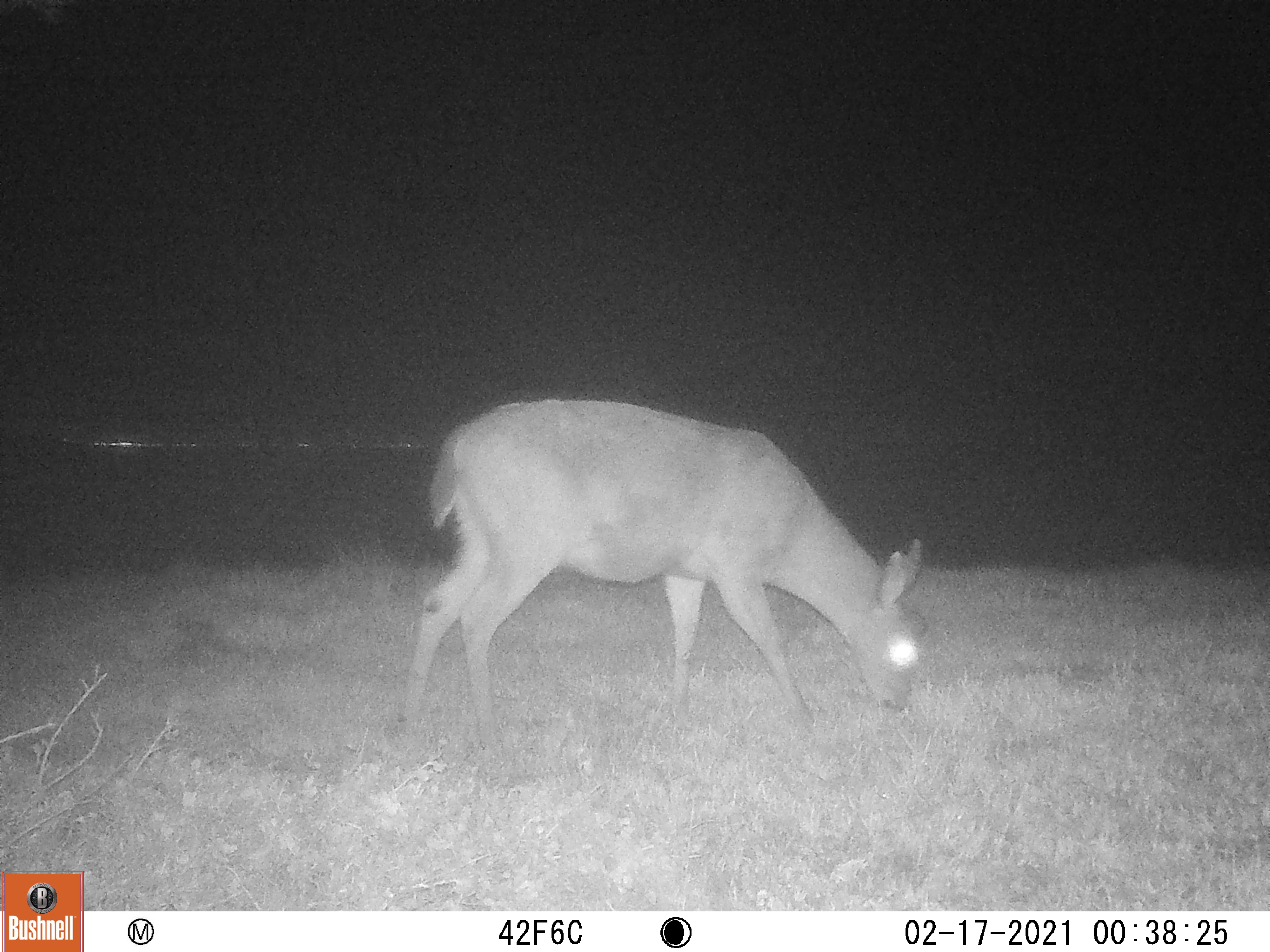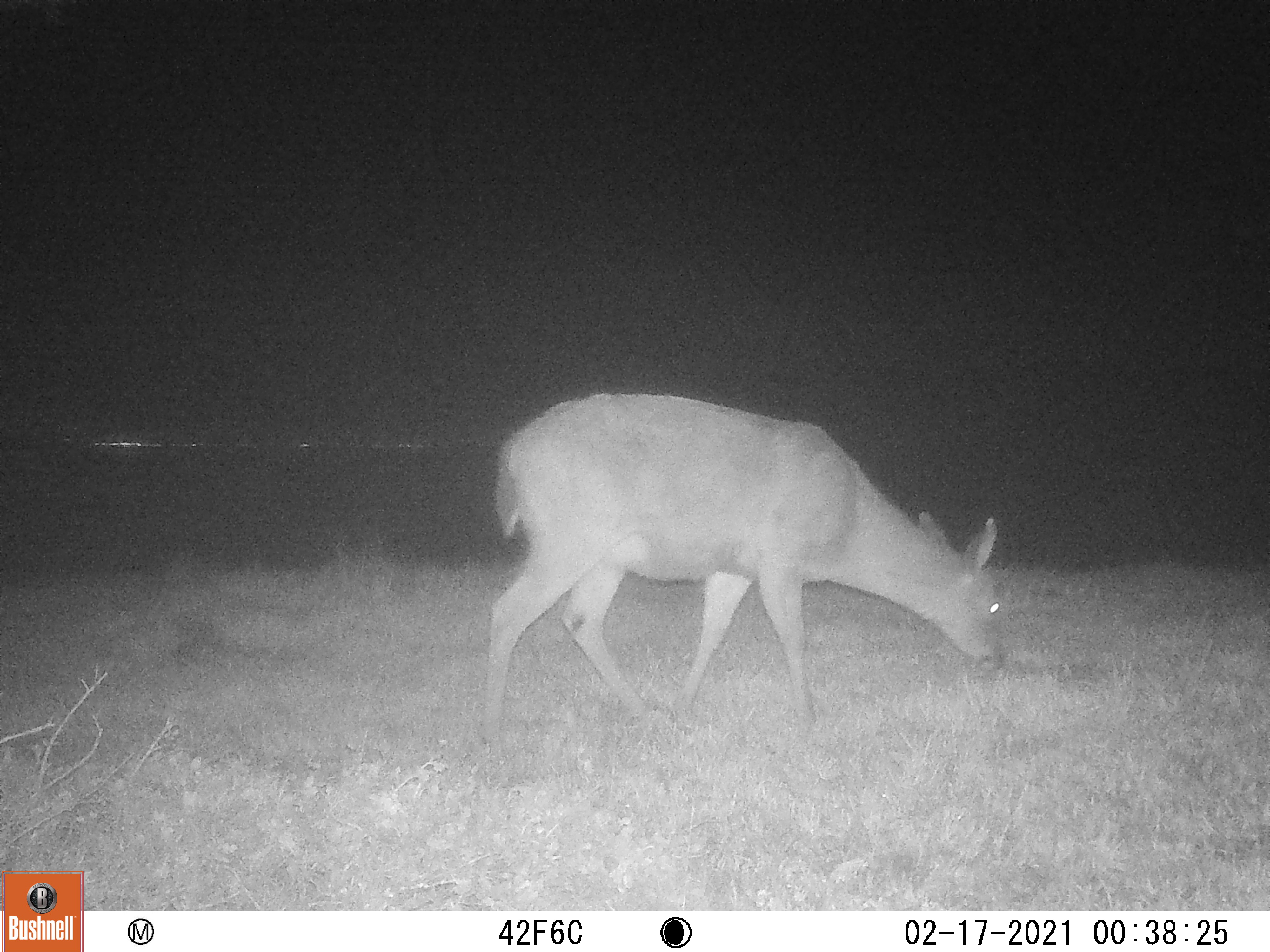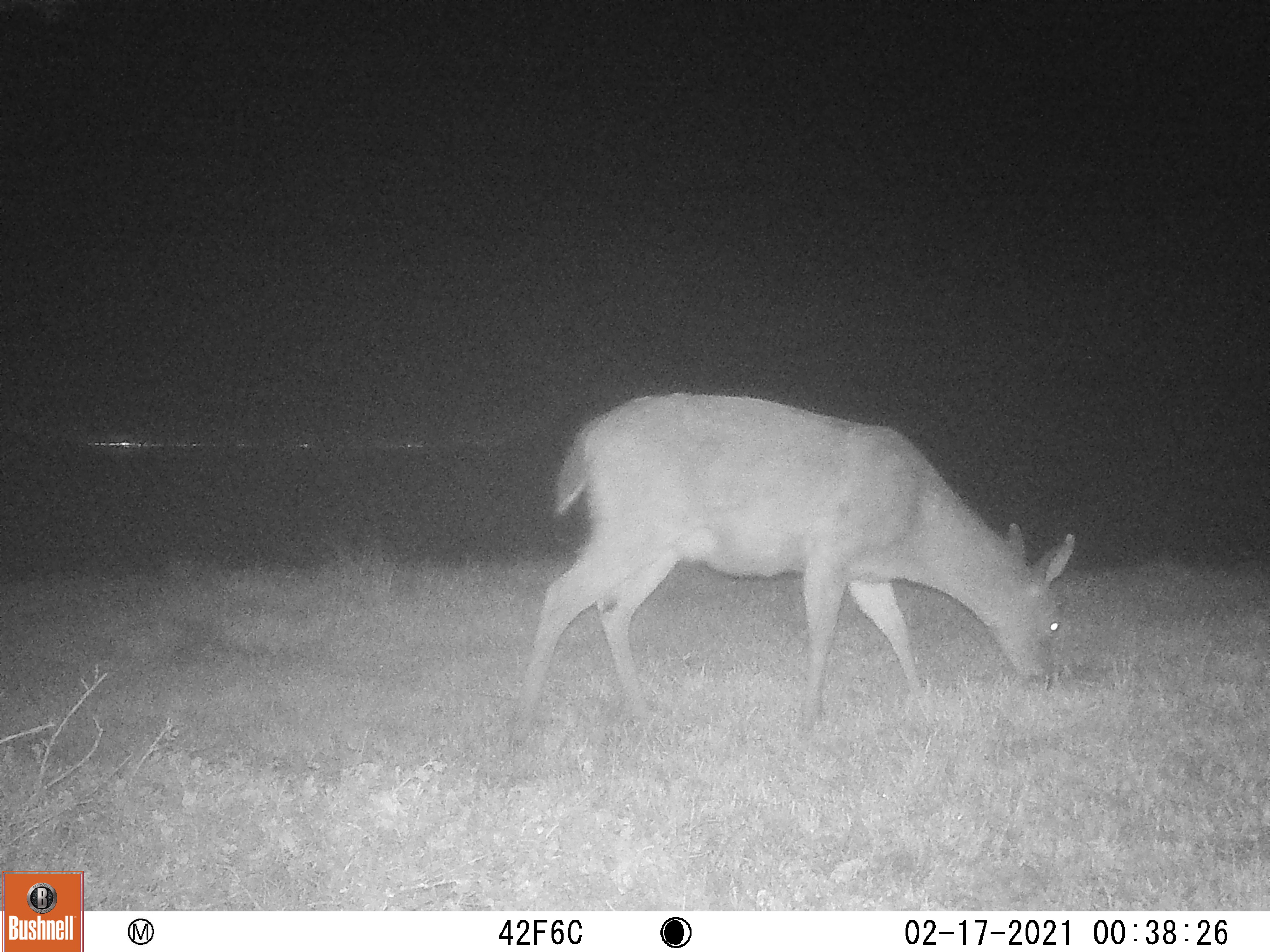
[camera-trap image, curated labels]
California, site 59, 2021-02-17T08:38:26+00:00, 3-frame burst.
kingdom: Animalia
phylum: Chordata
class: Mammalia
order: Artiodactyla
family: Cervidae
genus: Odocoileus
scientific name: Odocoileus hemionus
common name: mule deer